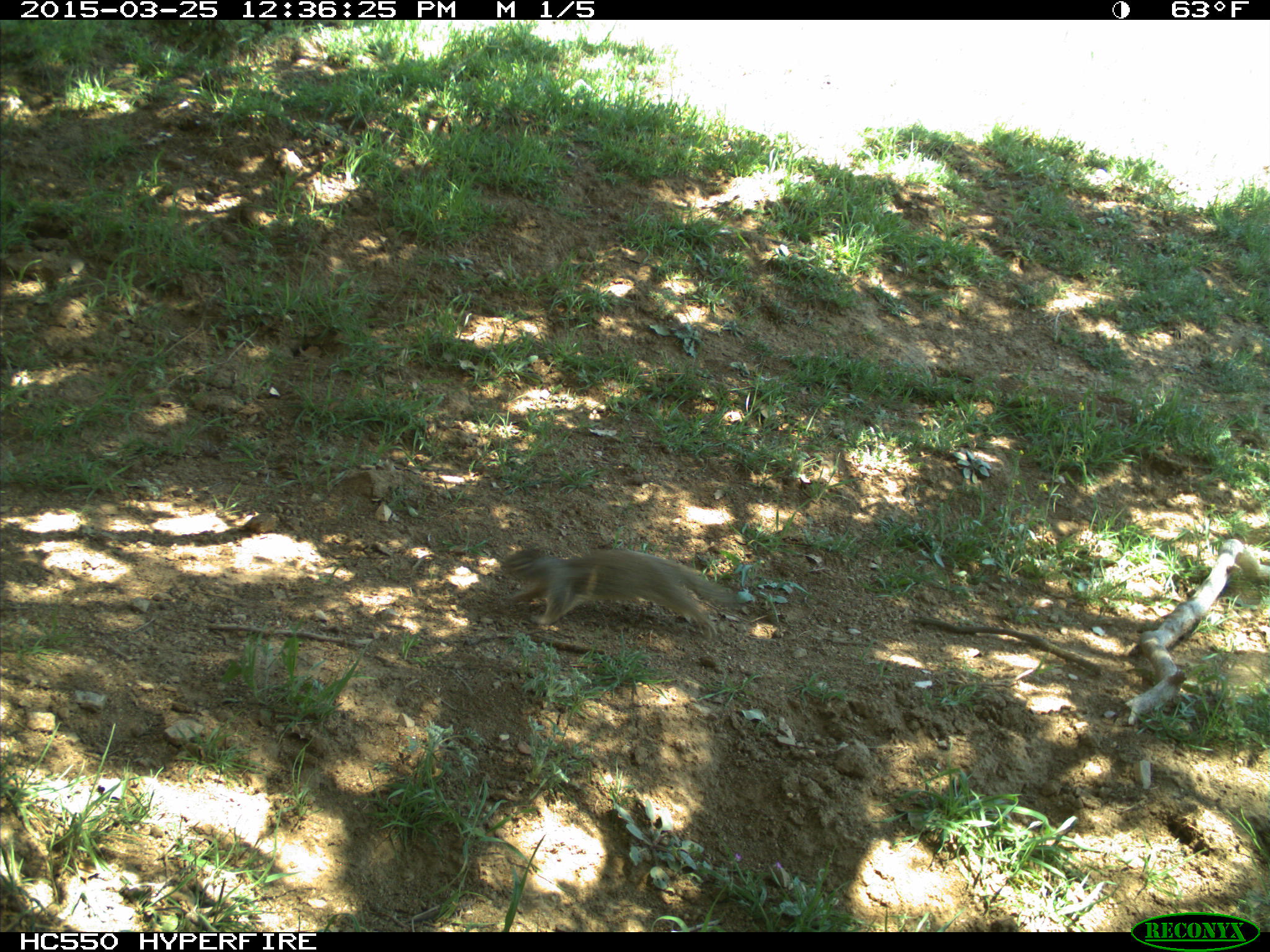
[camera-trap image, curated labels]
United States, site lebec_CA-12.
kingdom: Animalia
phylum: Chordata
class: Mammalia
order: Rodentia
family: Sciuridae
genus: Otospermophilus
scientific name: Otospermophilus beecheyi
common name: california ground squirrel